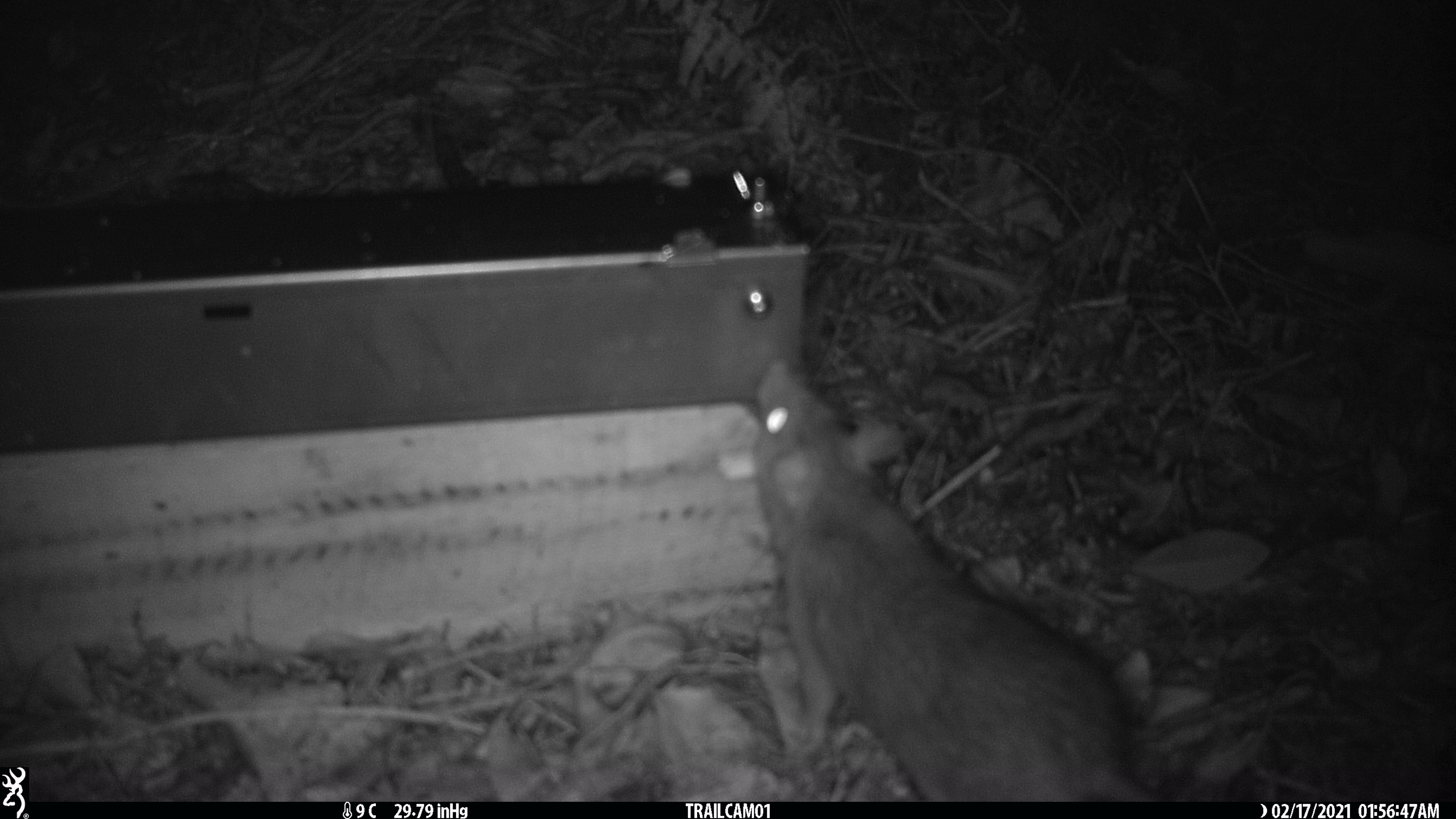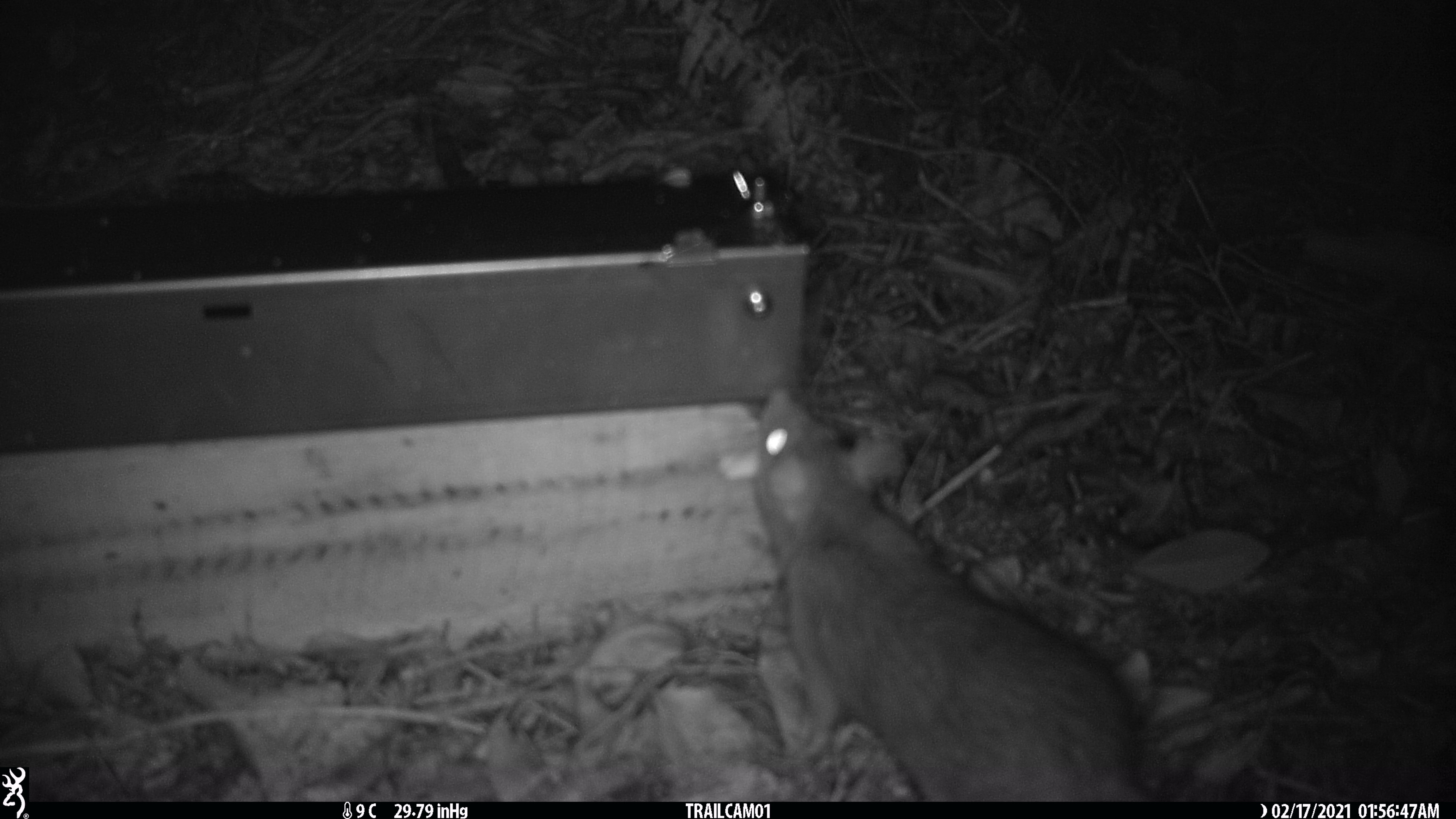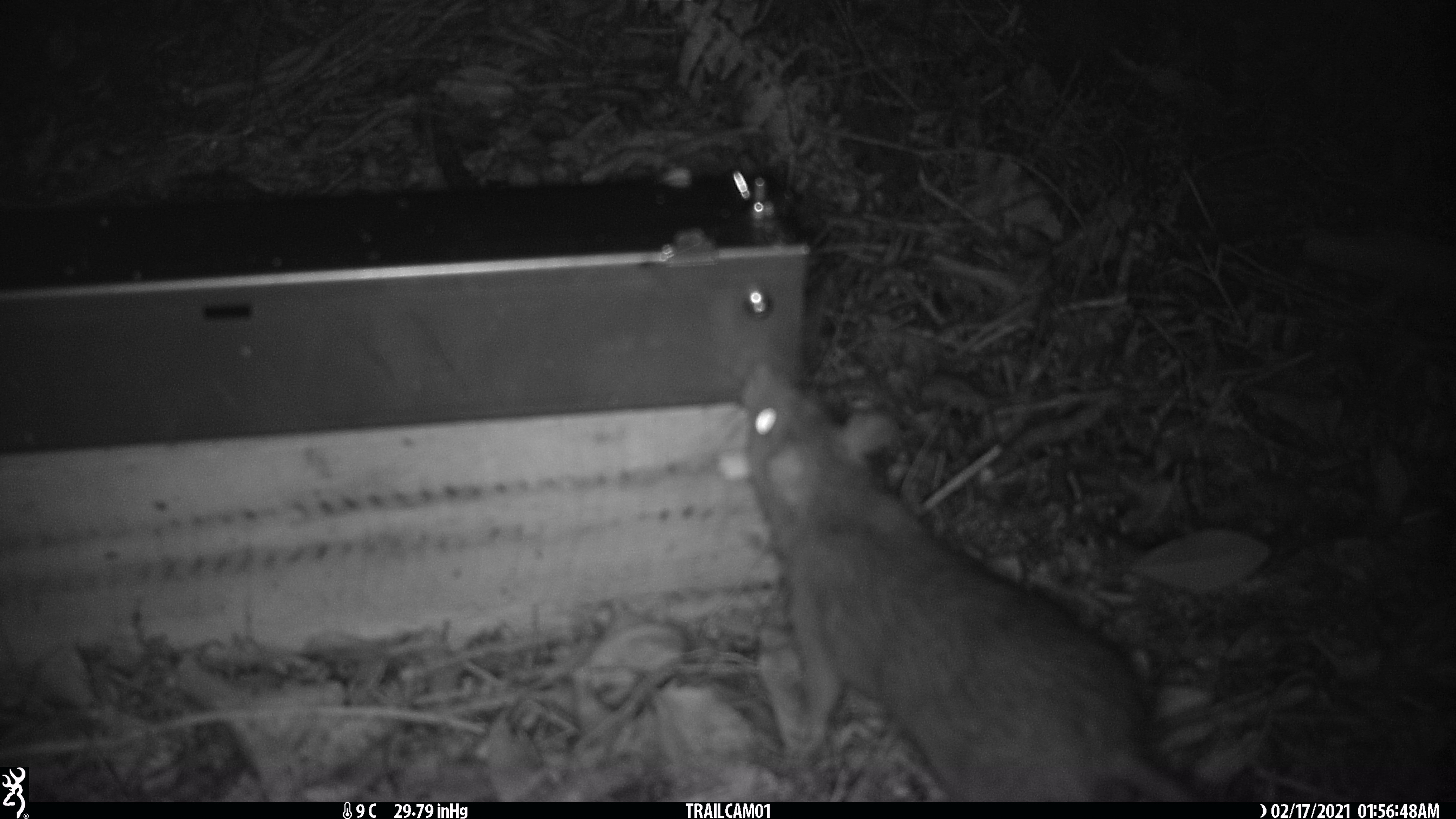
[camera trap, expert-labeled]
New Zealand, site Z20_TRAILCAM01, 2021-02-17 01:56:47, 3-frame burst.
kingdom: Animalia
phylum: Chordata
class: Mammalia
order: Rodentia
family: Muridae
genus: Rattus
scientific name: Rattus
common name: rat